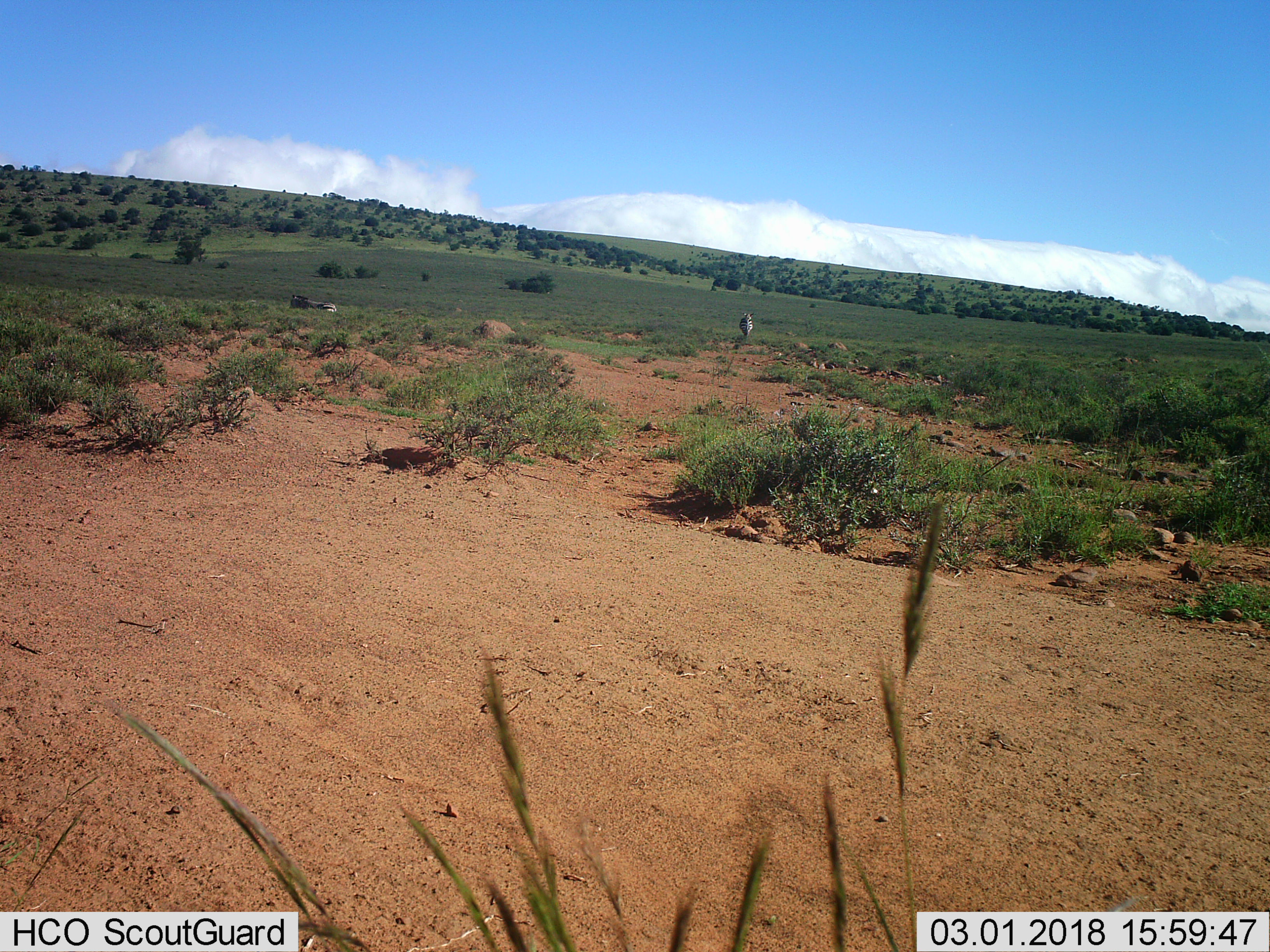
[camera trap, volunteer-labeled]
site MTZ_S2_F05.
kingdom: Animalia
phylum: Chordata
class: Mammalia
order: Perissodactyla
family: Equidae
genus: Equus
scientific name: Equus zebra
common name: mountain zebra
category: zebramountain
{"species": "zebramountain (mountain zebra) (Equus zebra)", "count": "2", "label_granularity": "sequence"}